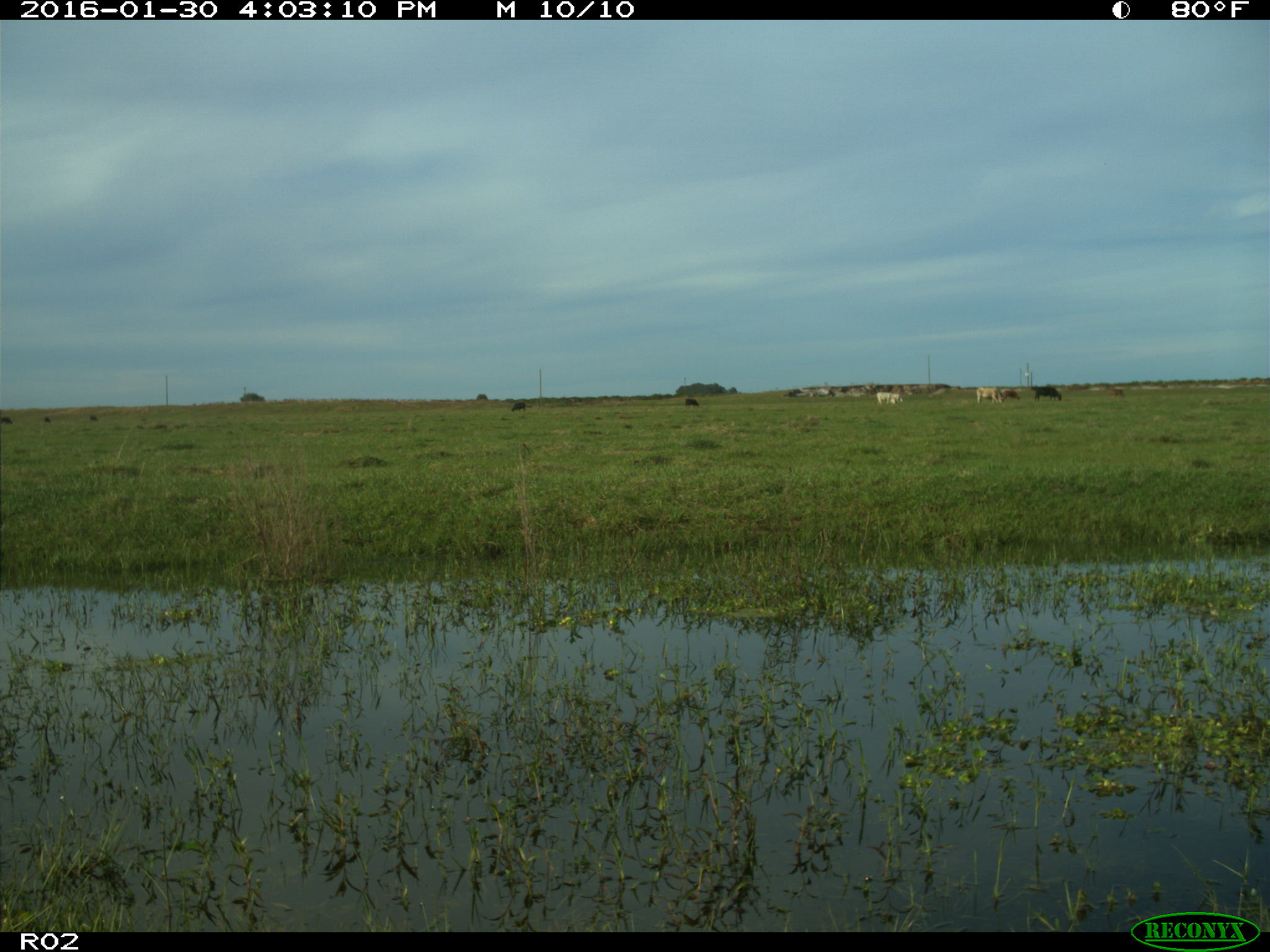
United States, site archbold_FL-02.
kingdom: Animalia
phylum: Chordata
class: Mammalia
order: Artiodactyla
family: Bovidae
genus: Bos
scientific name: Bos taurus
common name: domestic cow